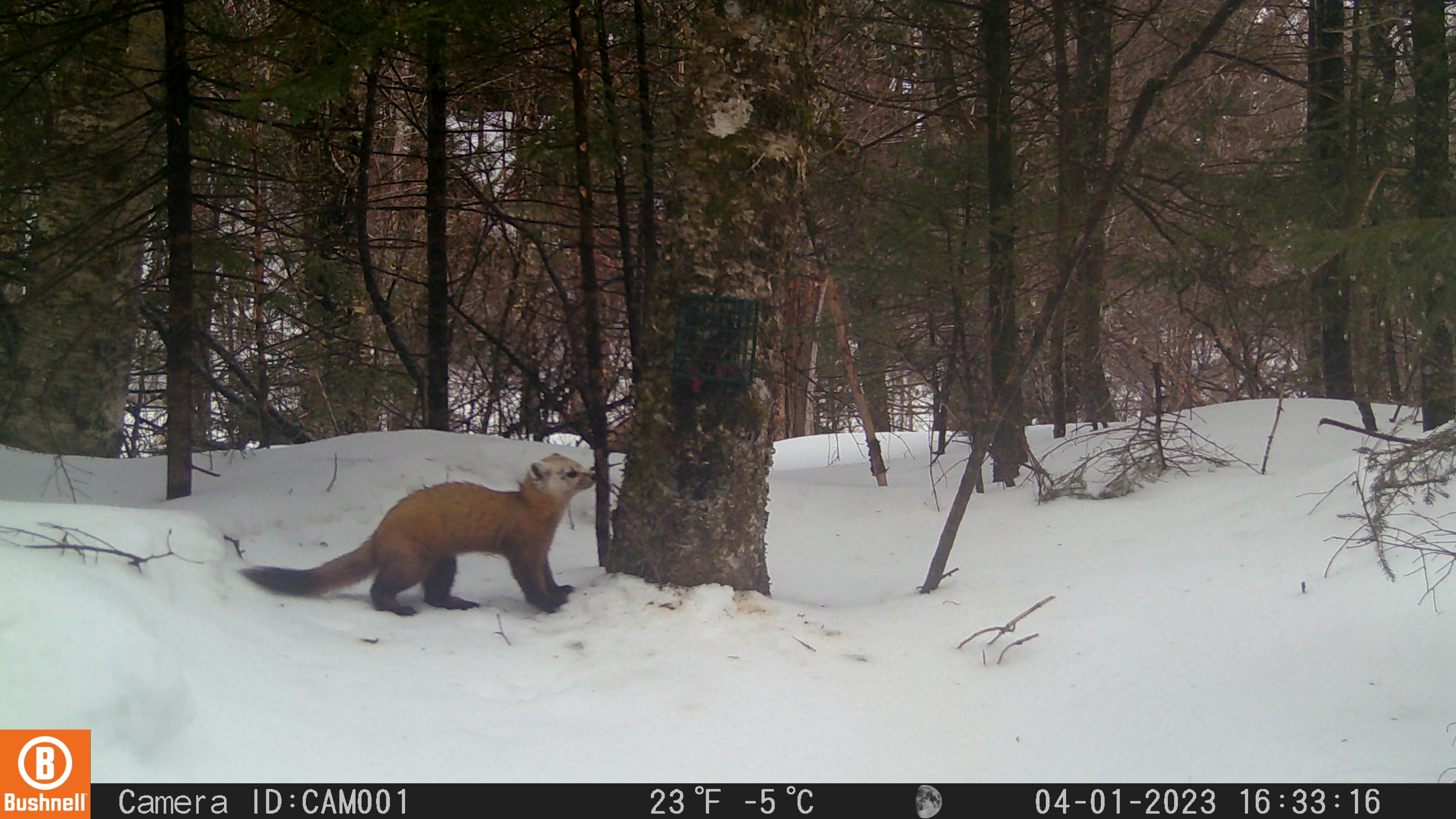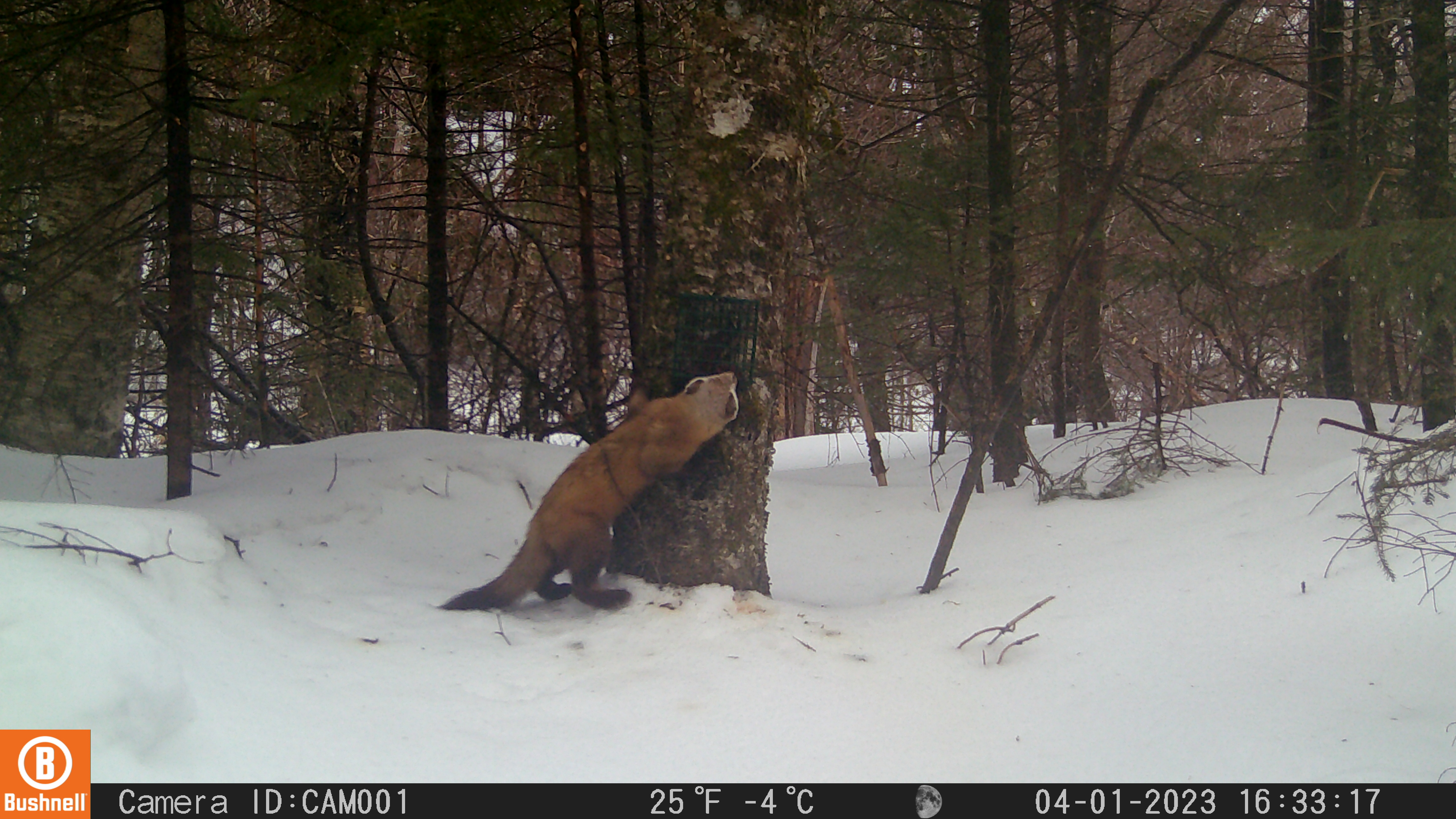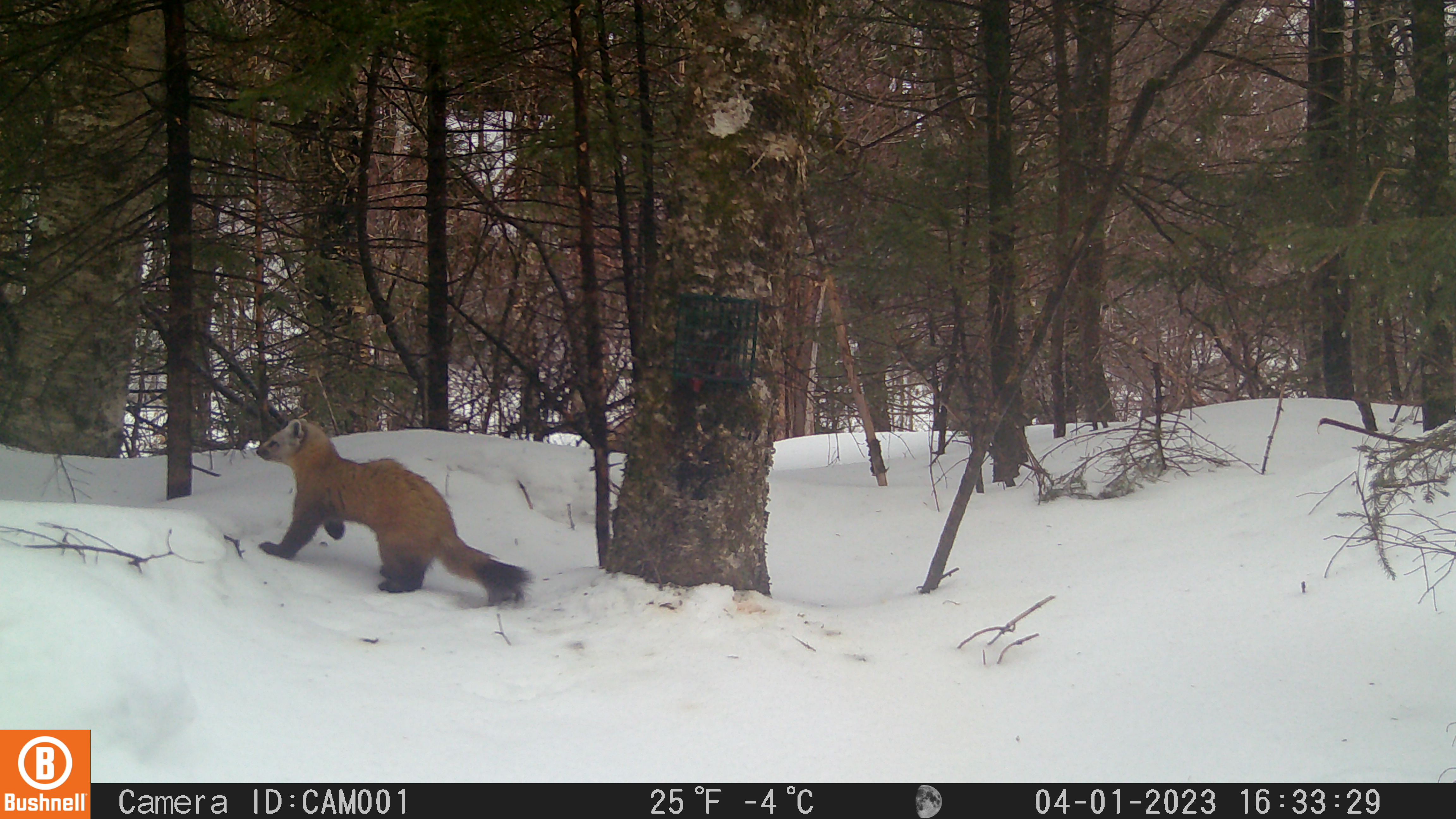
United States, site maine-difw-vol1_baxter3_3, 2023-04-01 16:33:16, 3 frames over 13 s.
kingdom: Animalia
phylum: Chordata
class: Mammalia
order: Carnivora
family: Mustelidae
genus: Martes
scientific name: Martes americana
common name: american marten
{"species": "american marten (Martes americana)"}